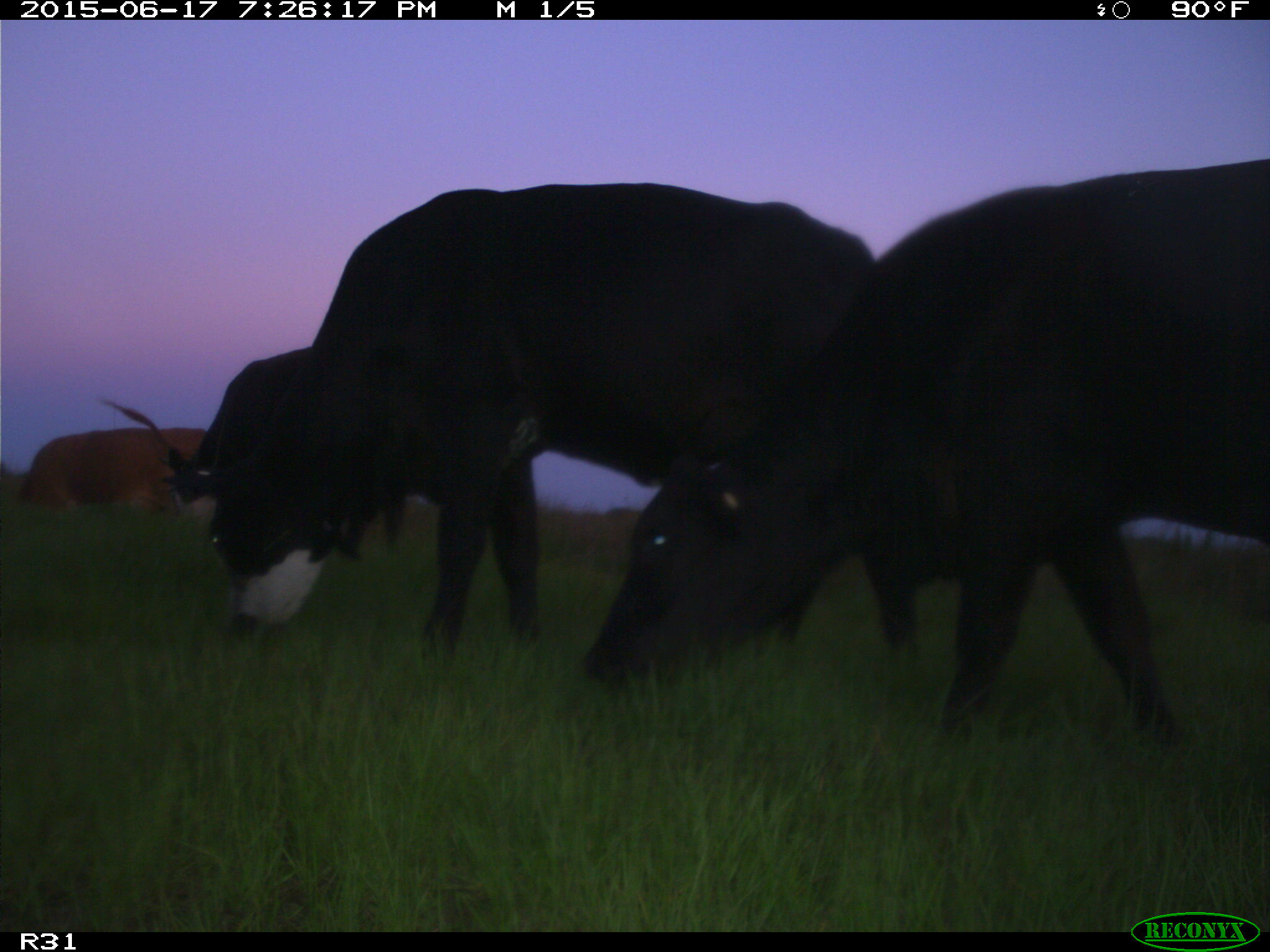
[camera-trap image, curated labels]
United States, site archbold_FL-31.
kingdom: Animalia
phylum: Chordata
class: Mammalia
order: Artiodactyla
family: Bovidae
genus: Bos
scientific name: Bos taurus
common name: domestic cow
Bos taurus (domestic cow).